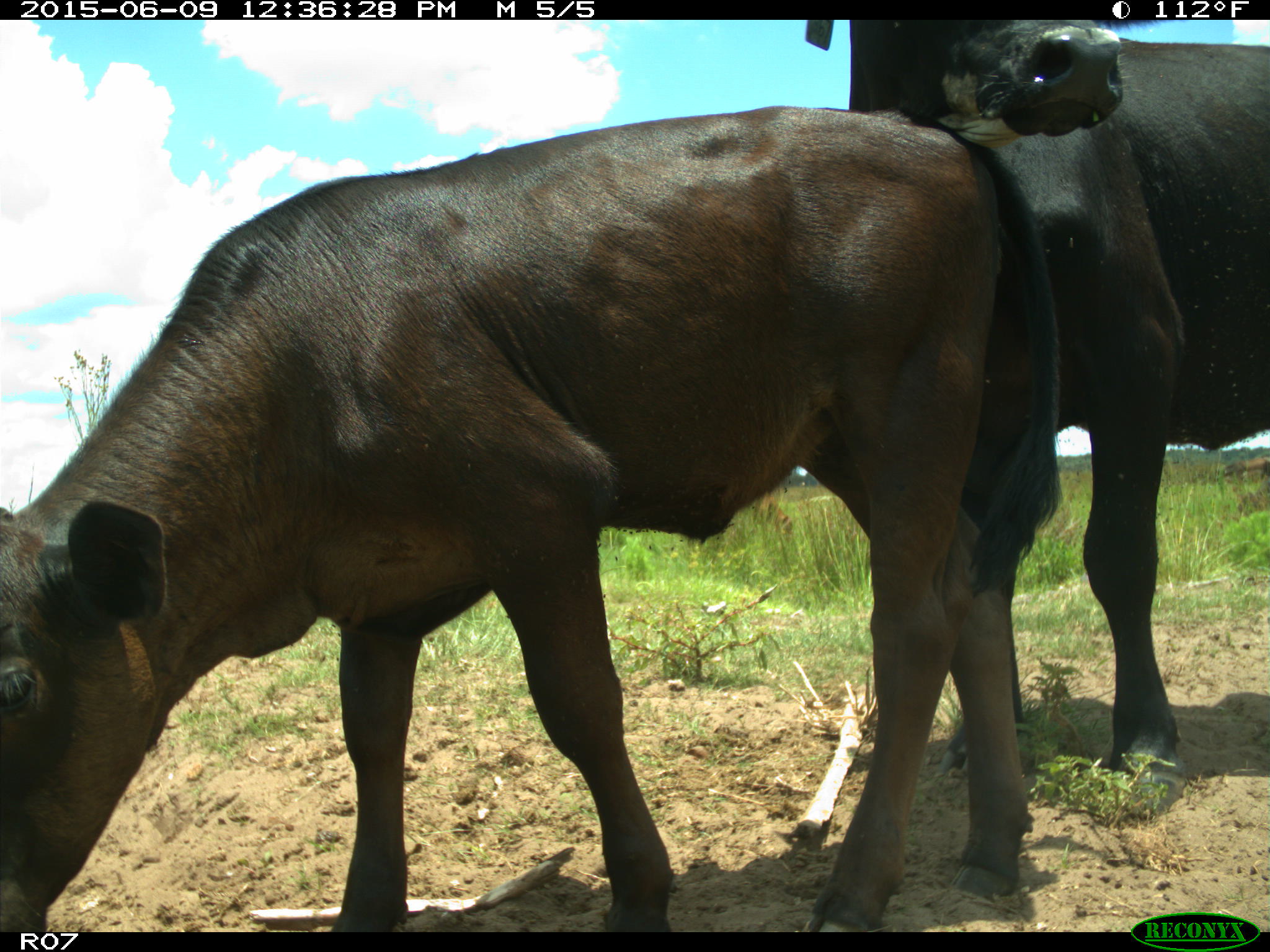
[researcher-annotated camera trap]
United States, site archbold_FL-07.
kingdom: Animalia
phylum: Chordata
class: Mammalia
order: Artiodactyla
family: Bovidae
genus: Bos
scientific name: Bos taurus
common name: domestic cow